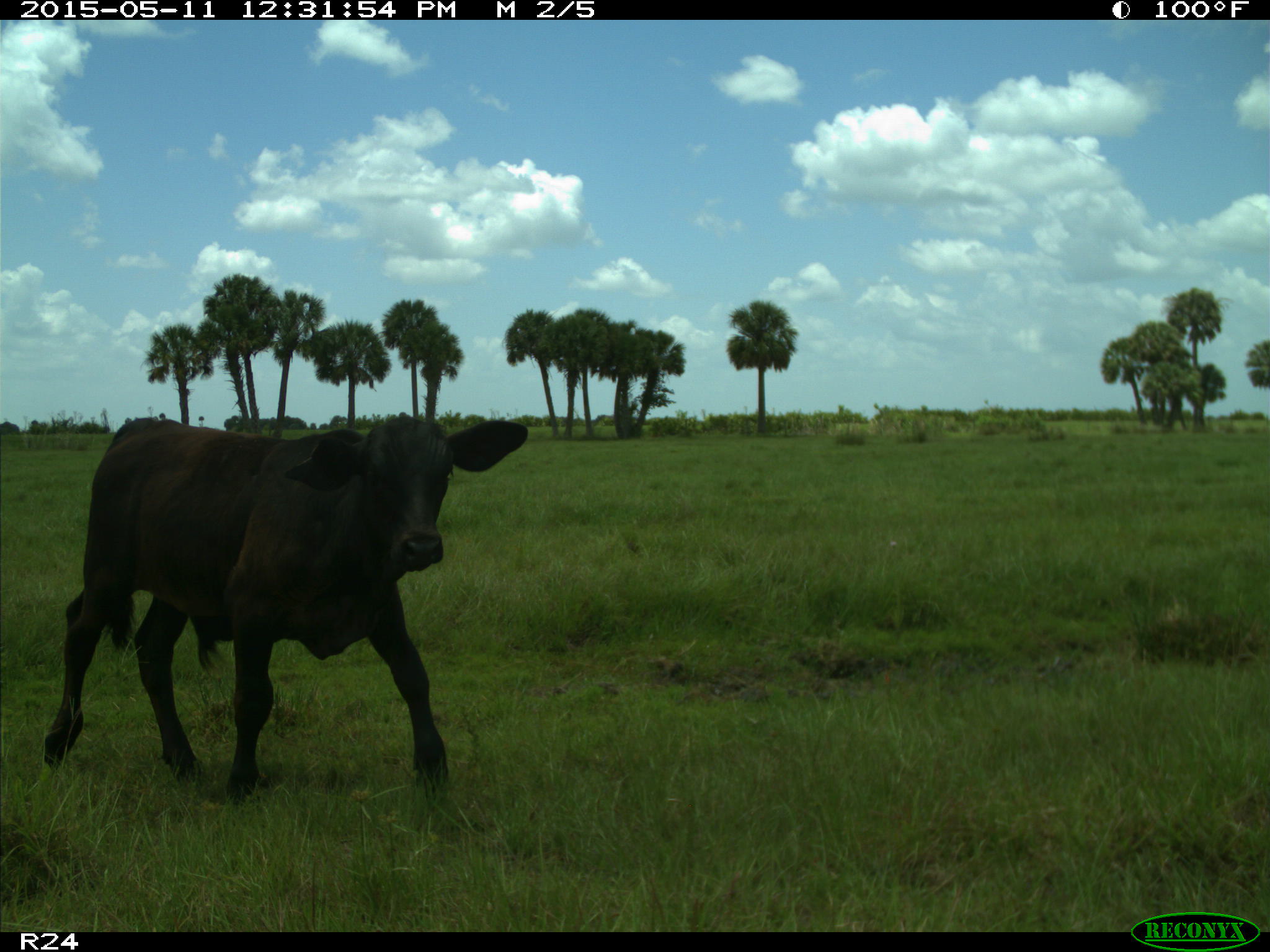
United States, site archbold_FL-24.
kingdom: Animalia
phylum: Chordata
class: Mammalia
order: Artiodactyla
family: Bovidae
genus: Bos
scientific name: Bos taurus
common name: domestic cow